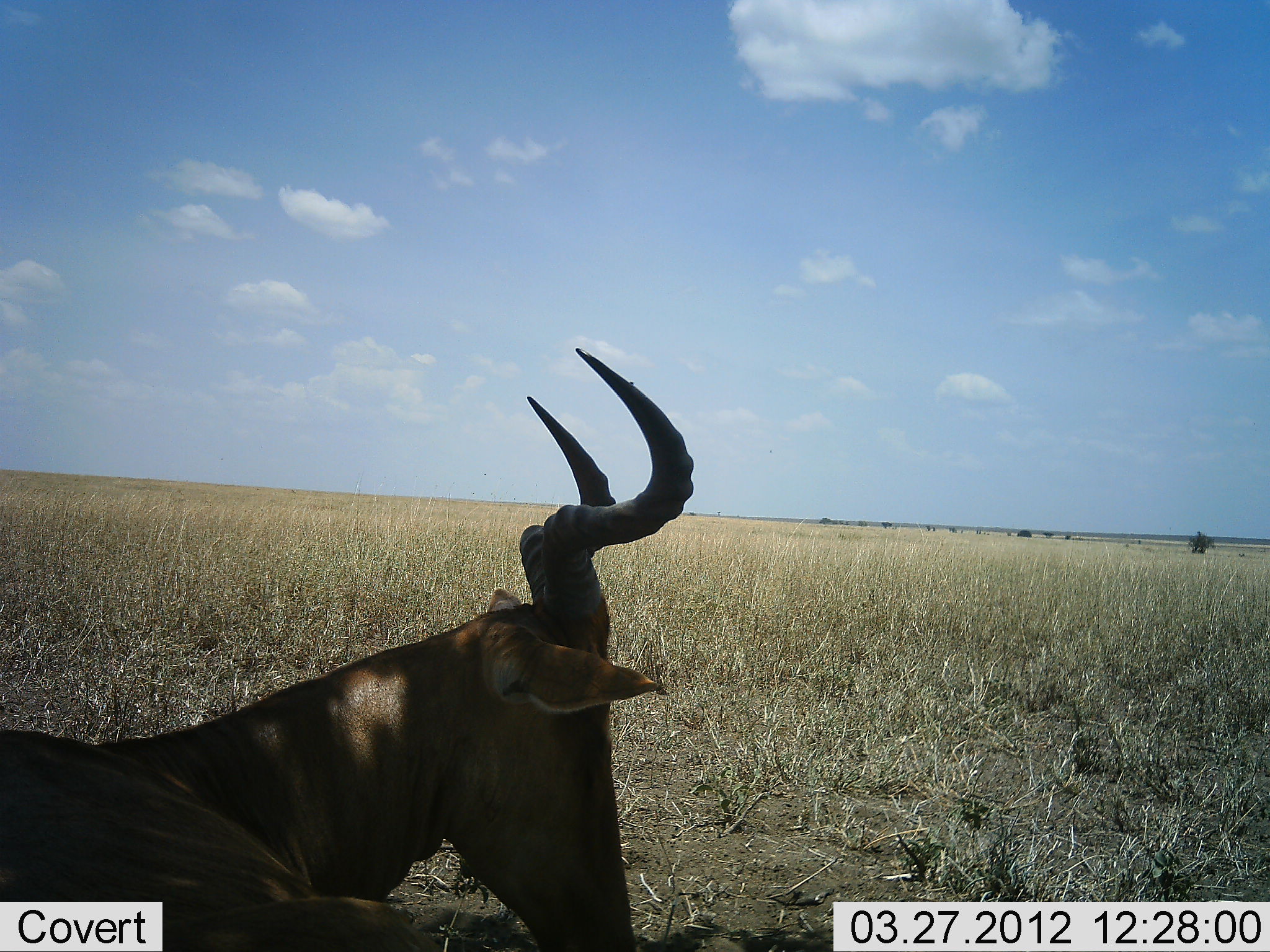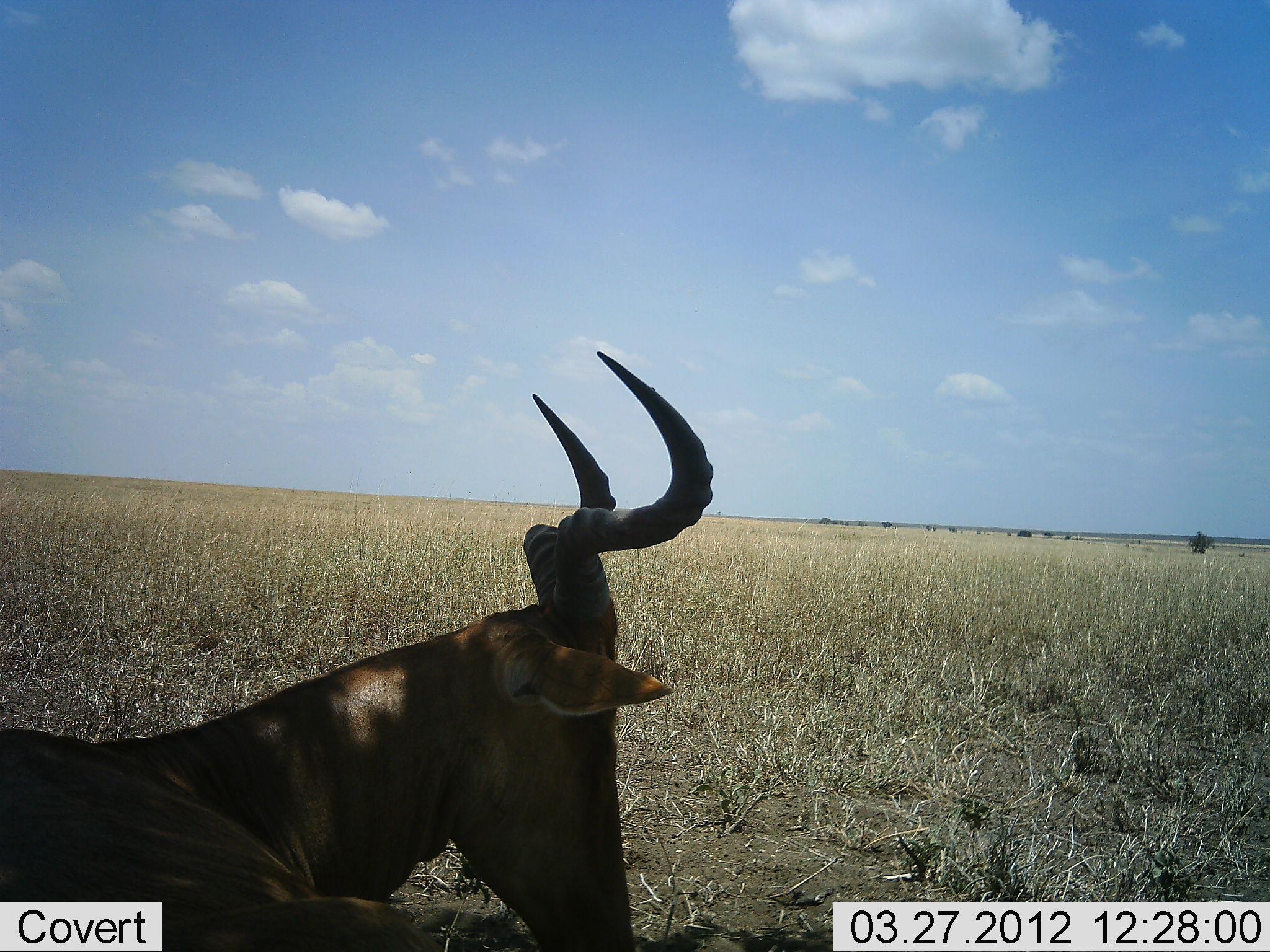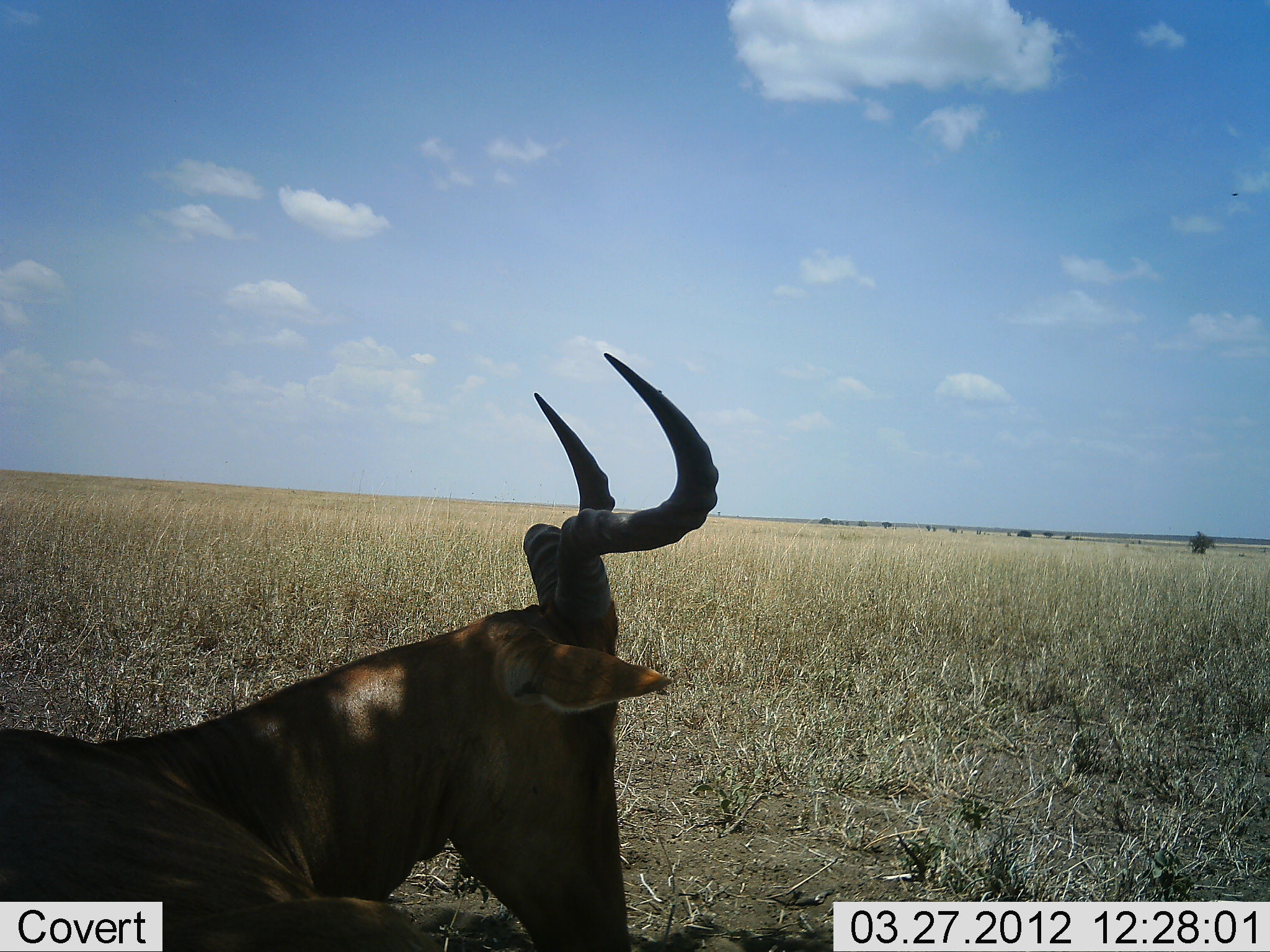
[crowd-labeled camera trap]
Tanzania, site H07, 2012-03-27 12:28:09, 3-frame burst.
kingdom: Animalia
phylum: Chordata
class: Mammalia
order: Artiodactyla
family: Bovidae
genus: Alcelaphus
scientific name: Alcelaphus buselaphus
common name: hartebeest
Hartebeest (Alcelaphus buselaphus), count 1. Behavior (volunteer vote fractions): standing 25%, resting 67%, moving 8%, interacting 0%. Young present (vote fraction): 0%. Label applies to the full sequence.